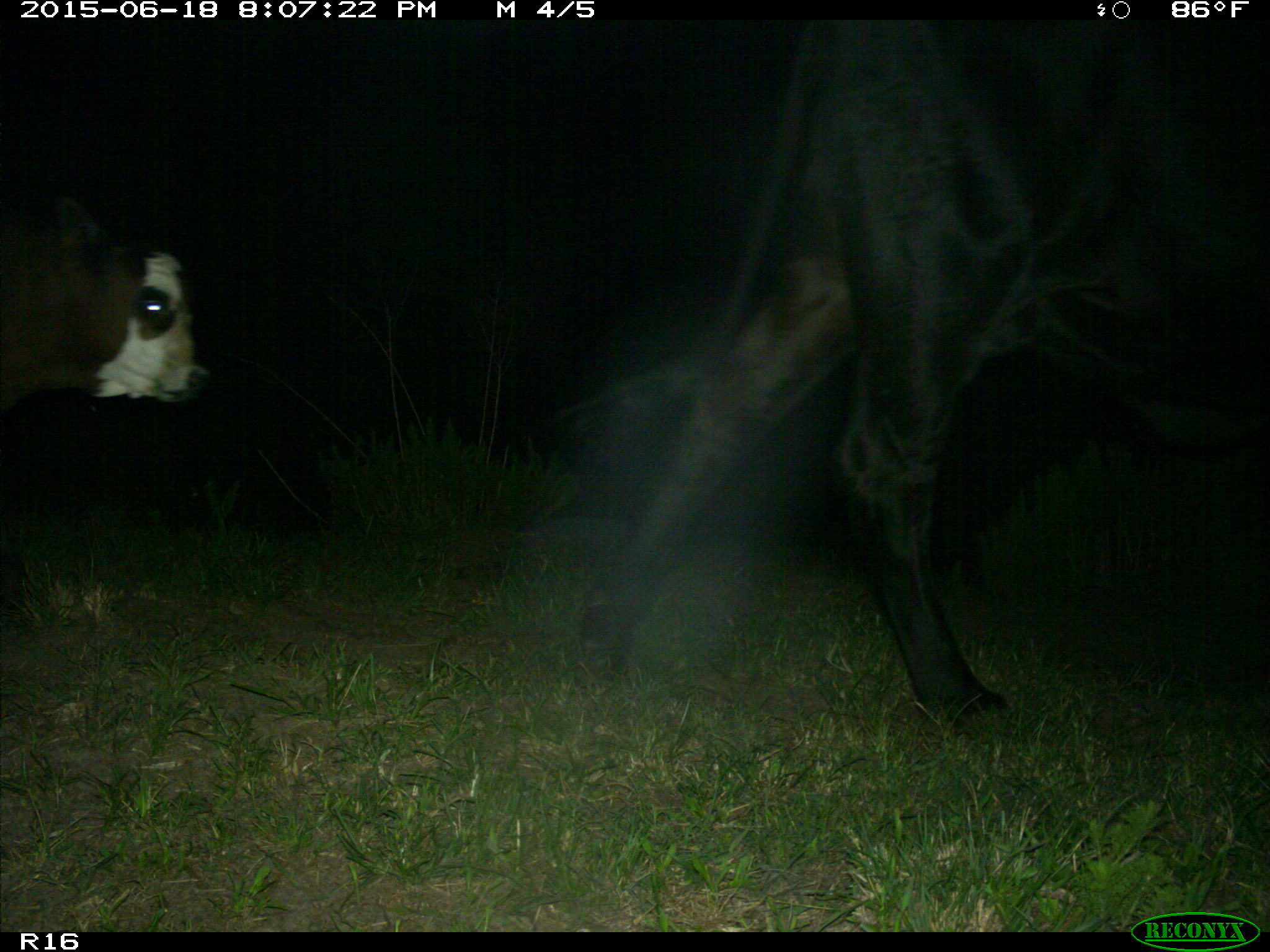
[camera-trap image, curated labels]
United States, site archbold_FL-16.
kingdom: Animalia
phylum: Chordata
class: Mammalia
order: Artiodactyla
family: Bovidae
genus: Bos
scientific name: Bos taurus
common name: domestic cow